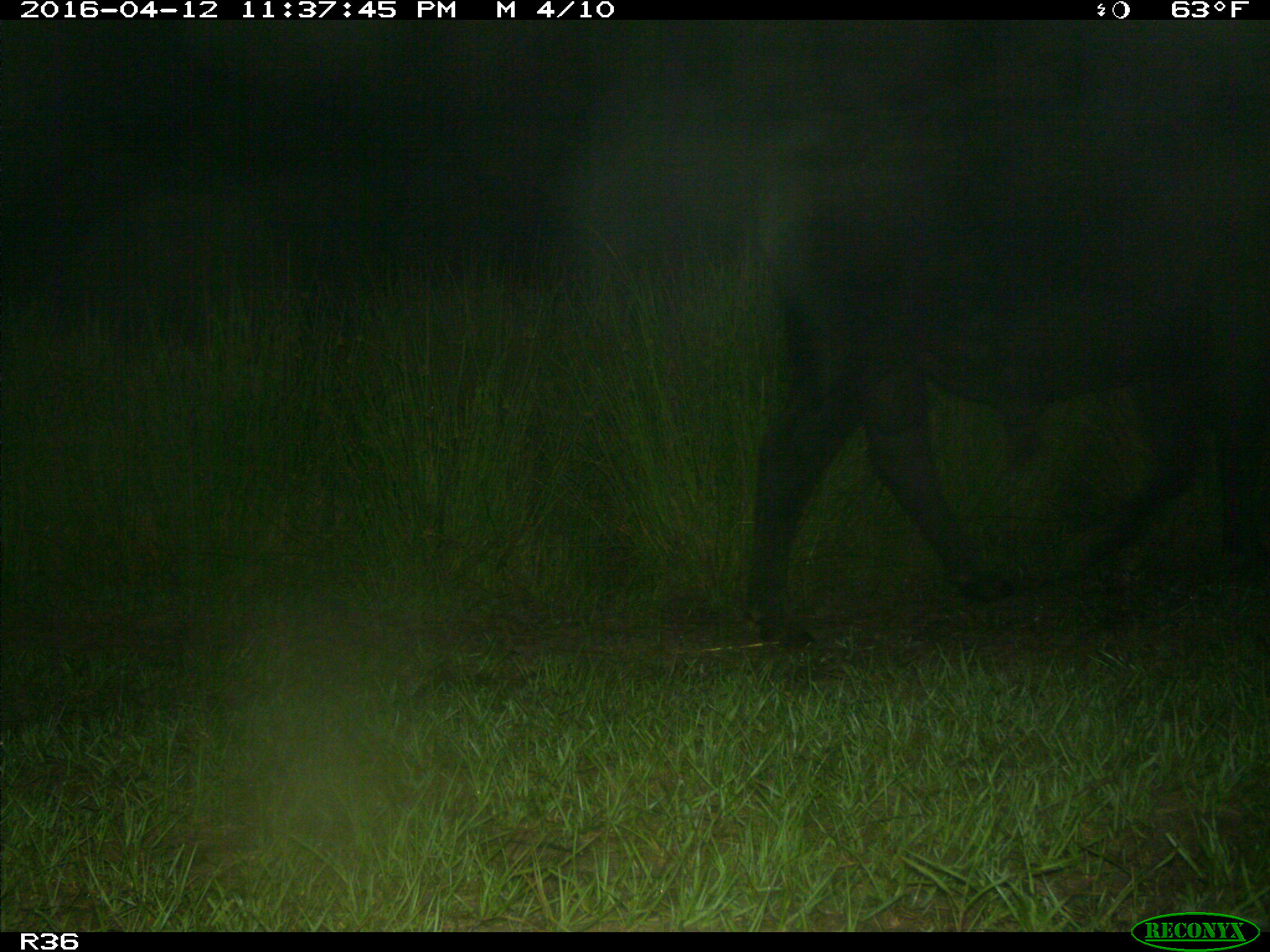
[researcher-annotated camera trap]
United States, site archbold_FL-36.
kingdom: Animalia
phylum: Chordata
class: Mammalia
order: Artiodactyla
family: Bovidae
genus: Bos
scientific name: Bos taurus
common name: domestic cow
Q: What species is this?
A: Bos taurus (domestic cow).